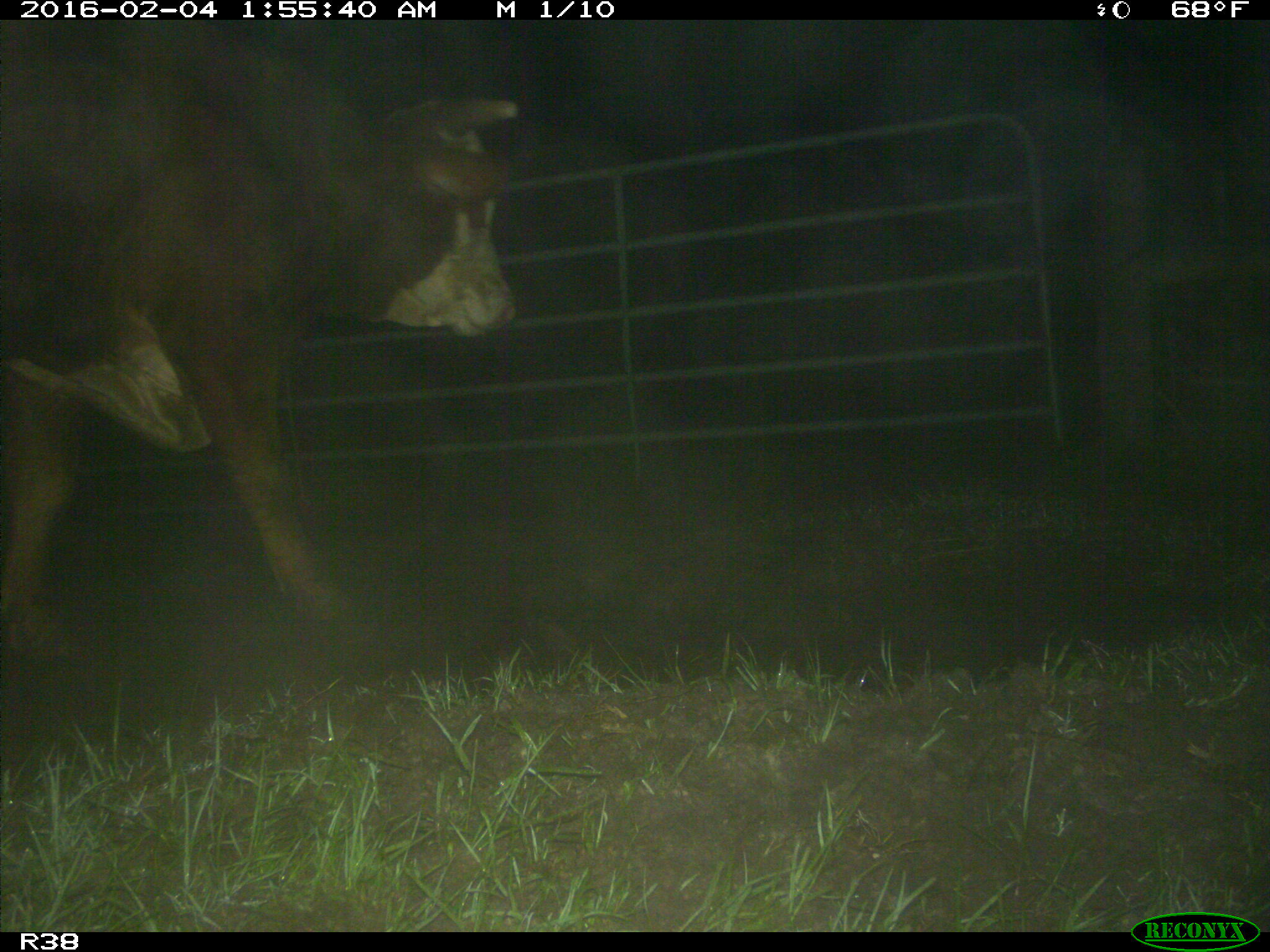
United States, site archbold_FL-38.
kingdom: Animalia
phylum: Chordata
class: Mammalia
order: Artiodactyla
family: Bovidae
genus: Bos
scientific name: Bos taurus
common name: domestic cow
Bos taurus (domestic cow).